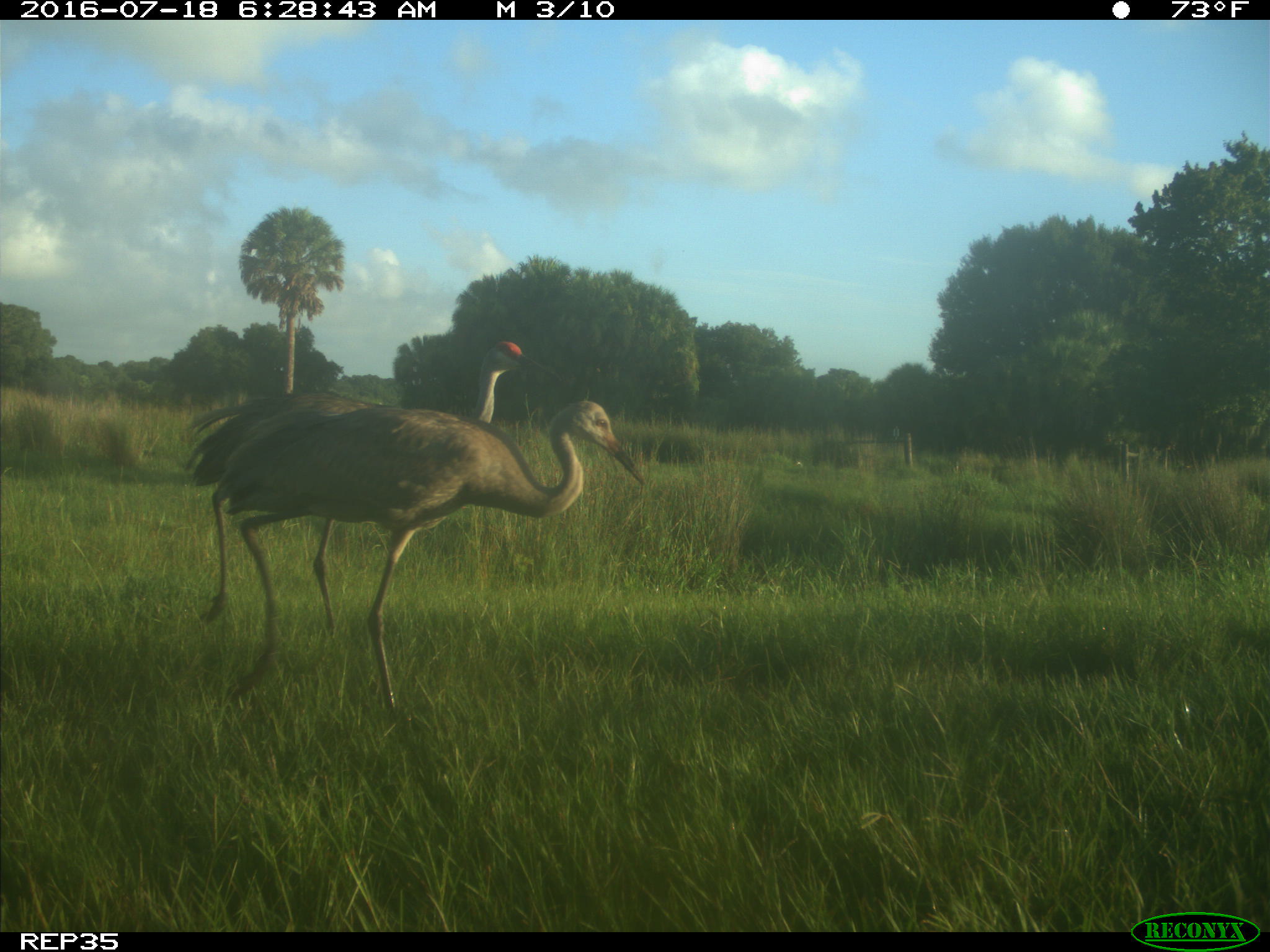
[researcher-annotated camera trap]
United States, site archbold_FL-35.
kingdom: Animalia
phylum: Chordata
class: Aves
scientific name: Aves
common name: birds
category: unidentified bird